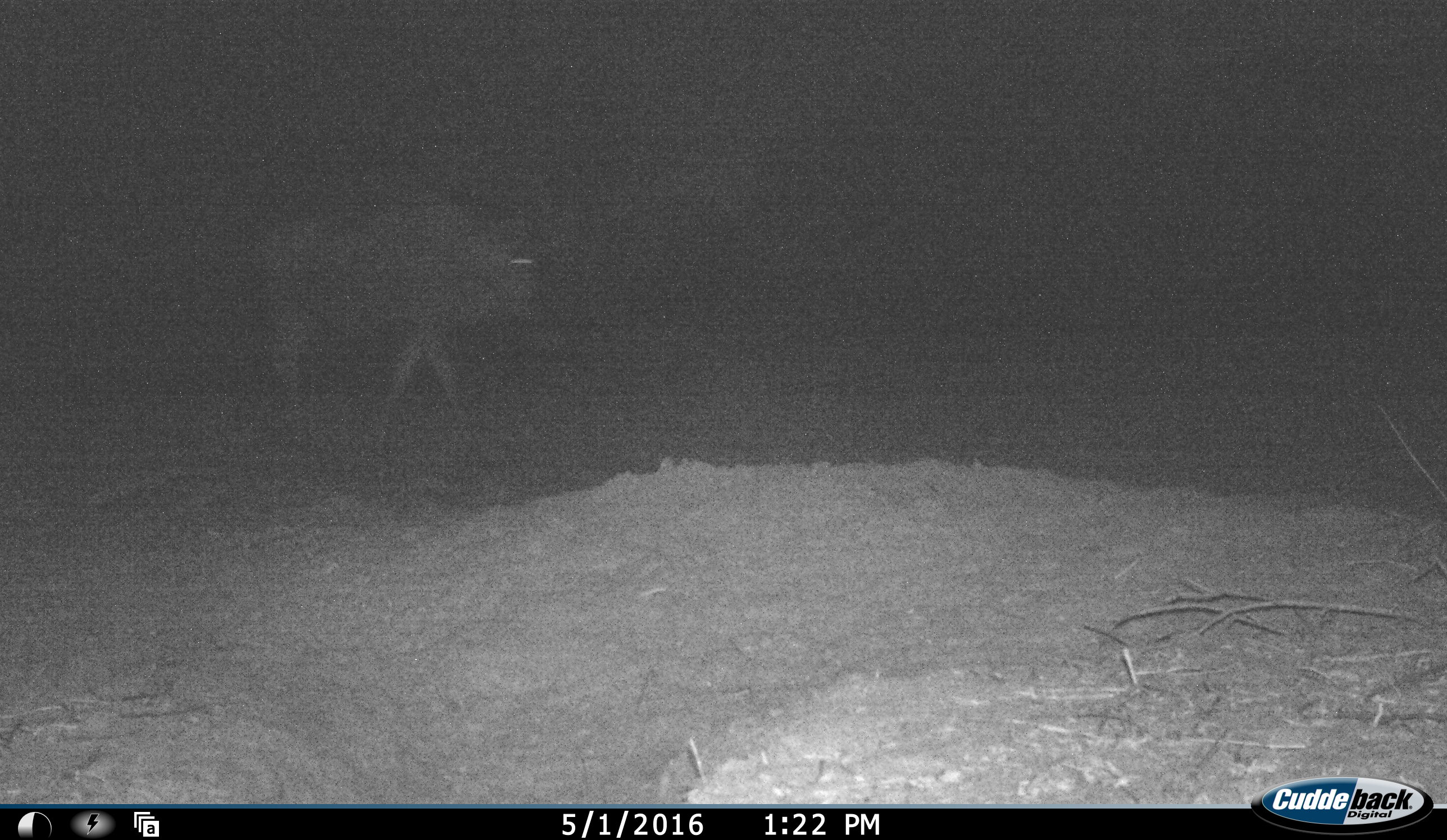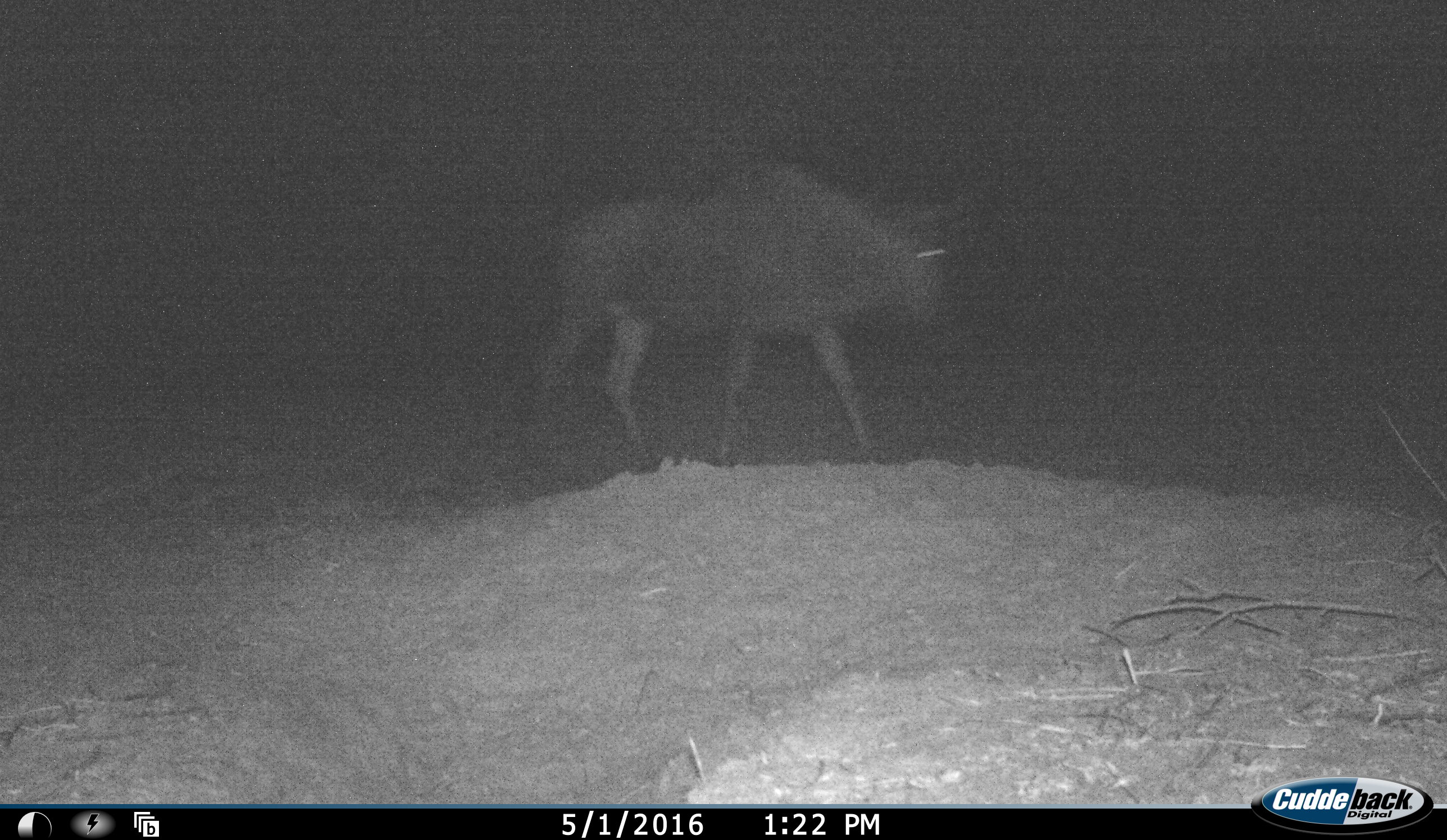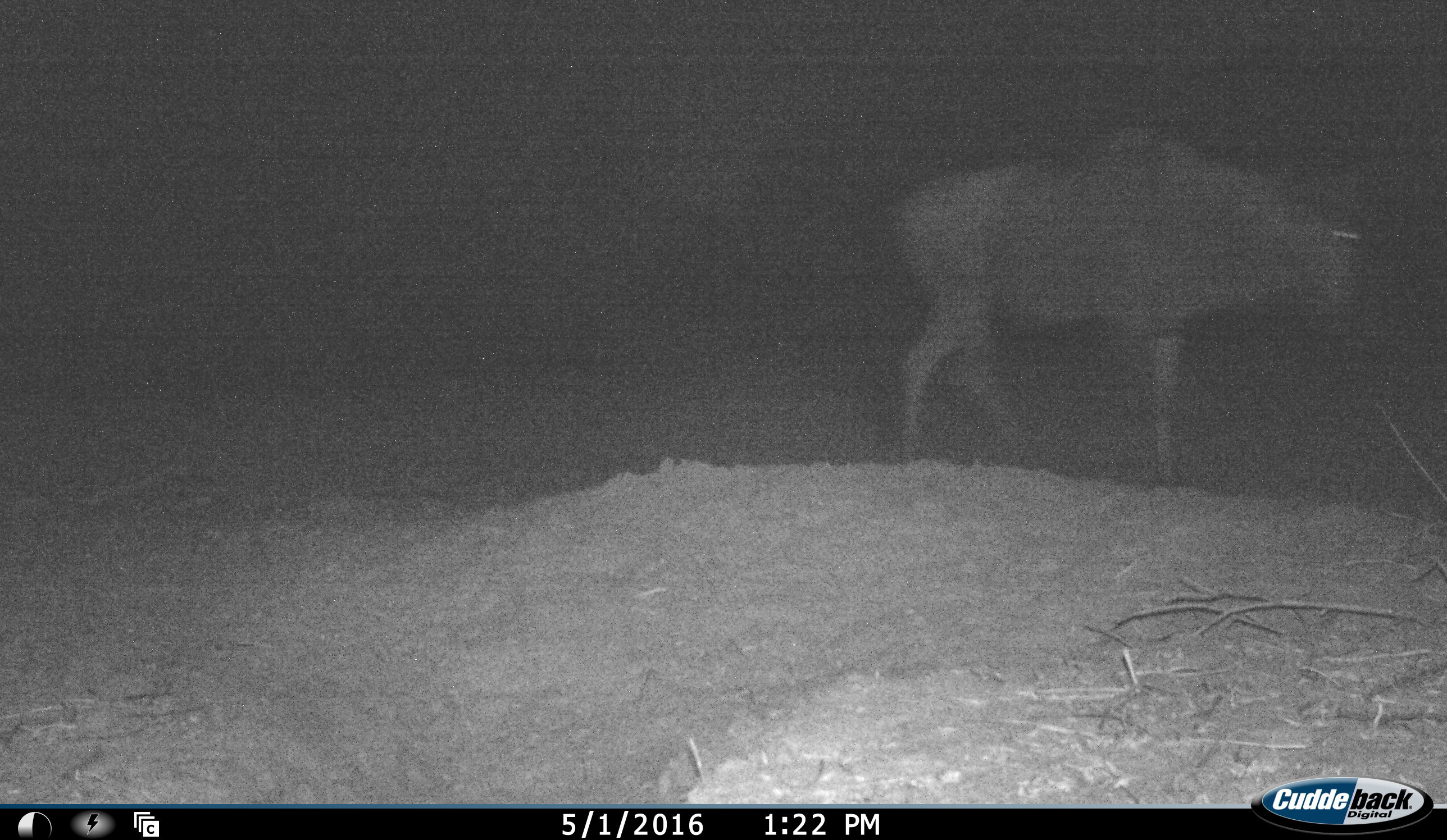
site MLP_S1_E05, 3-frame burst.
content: unidentified animal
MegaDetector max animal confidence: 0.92